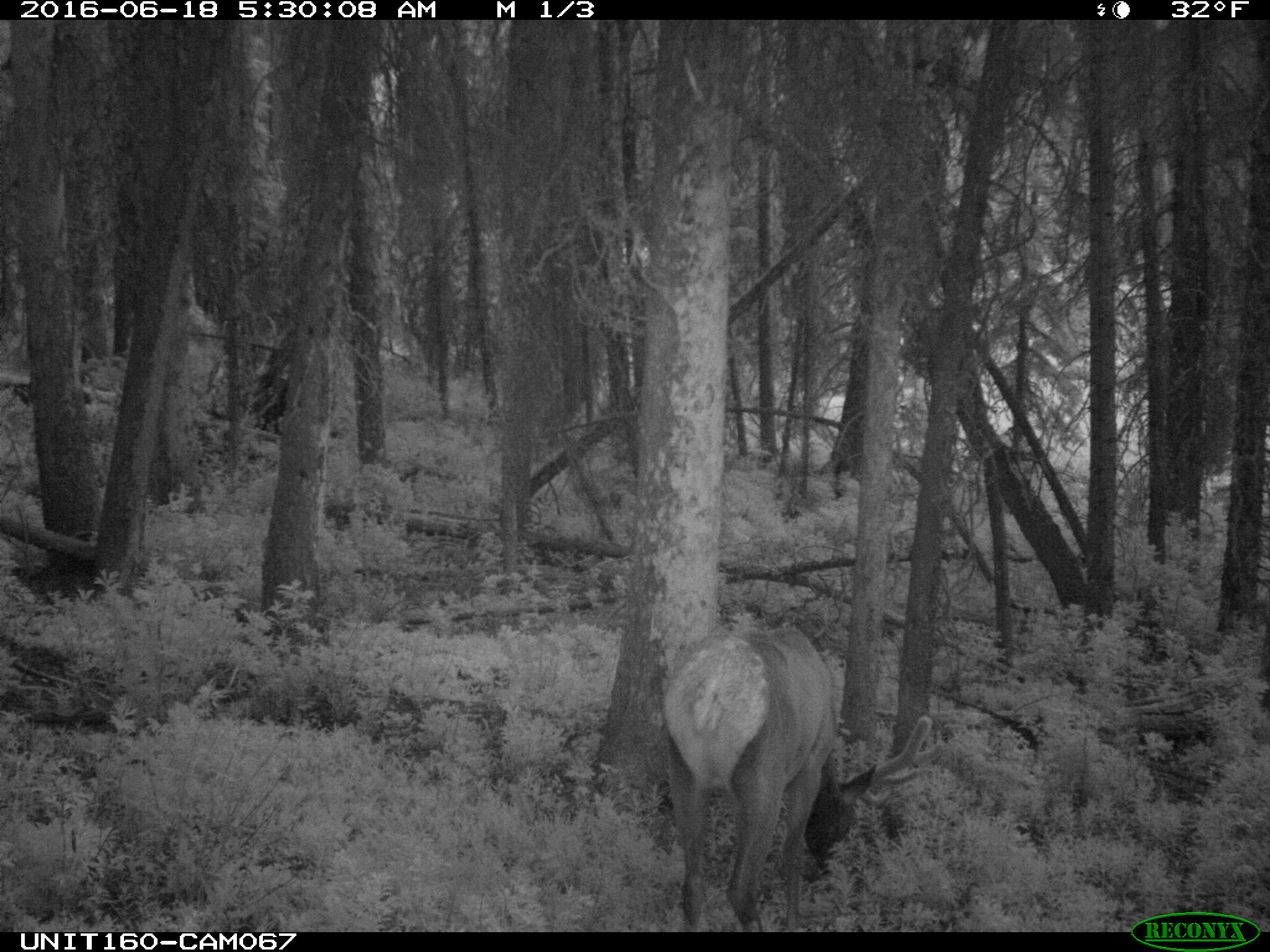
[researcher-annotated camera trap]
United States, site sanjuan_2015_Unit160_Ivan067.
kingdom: Animalia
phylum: Chordata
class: Mammalia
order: Artiodactyla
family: Cervidae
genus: Cervus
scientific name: Cervus elaphus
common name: red deer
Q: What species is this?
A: Cervus elaphus (red deer).